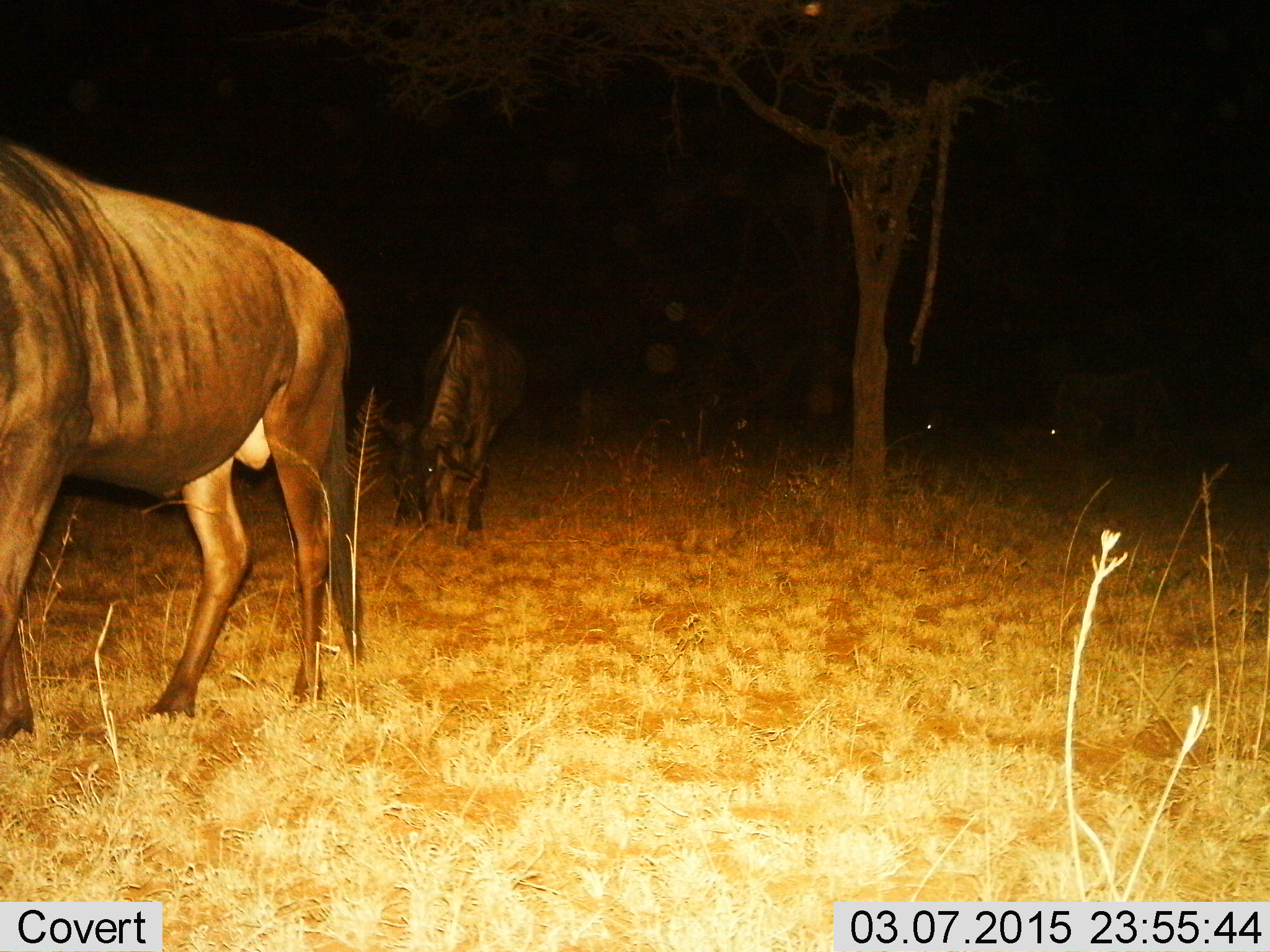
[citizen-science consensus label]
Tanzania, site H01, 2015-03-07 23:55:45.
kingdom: Animalia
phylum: Chordata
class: Mammalia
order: Artiodactyla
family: Bovidae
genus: Connochaetes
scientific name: Connochaetes taurinus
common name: blue wildebeest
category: wildebeest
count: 3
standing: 40%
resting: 20%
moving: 30%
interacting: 0%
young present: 0%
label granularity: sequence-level